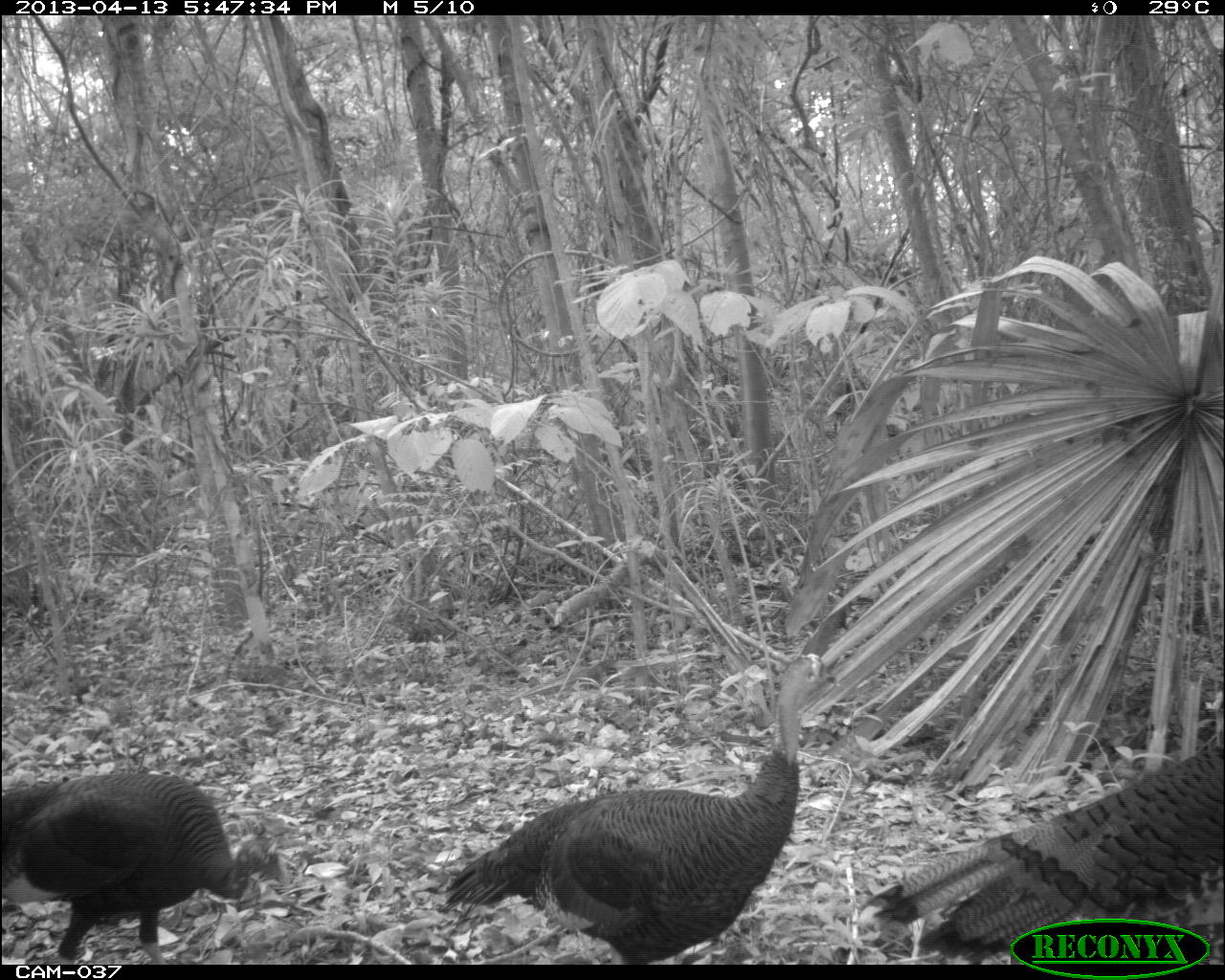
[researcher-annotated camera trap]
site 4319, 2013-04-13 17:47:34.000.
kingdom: Animalia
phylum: Chordata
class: Aves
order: Galliformes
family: Phasianidae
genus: Meleagris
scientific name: Meleagris ocellata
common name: ocellated turkey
Meleagris ocellata (ocellated turkey), count 3.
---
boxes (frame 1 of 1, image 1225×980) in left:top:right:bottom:
meleagris ocellata: 438:645:842:962; 855:728:1225:961; 0:763:290:961